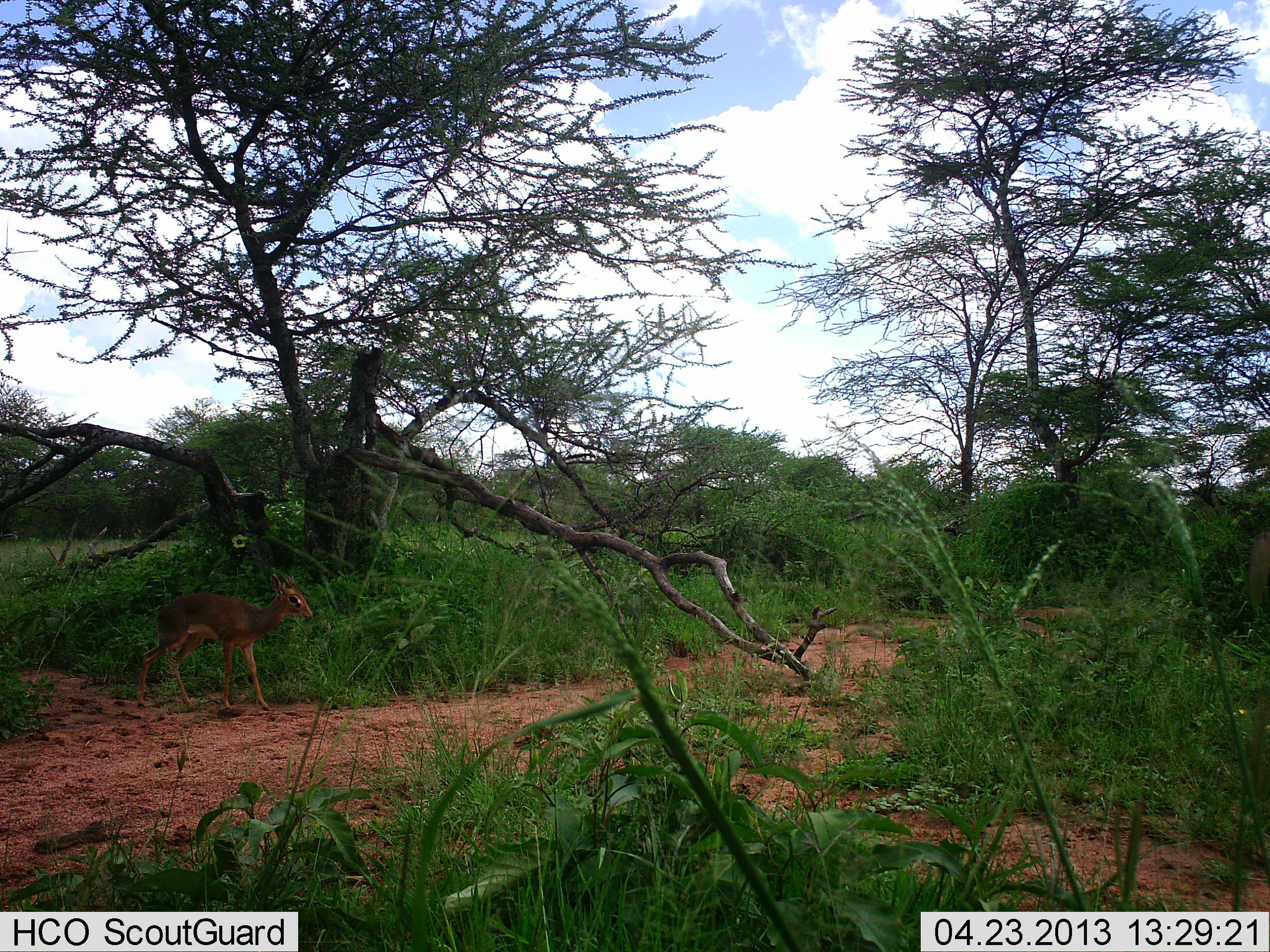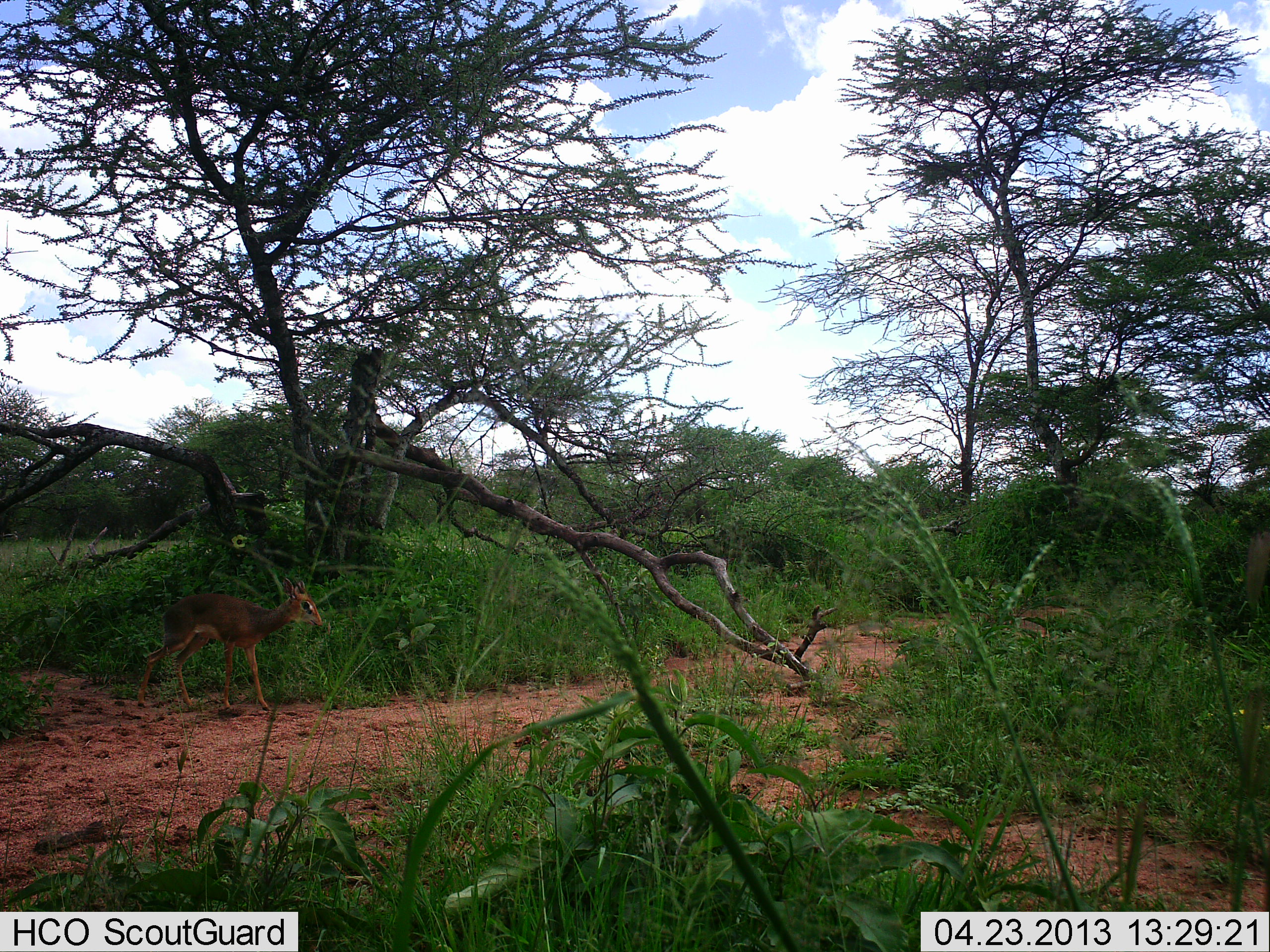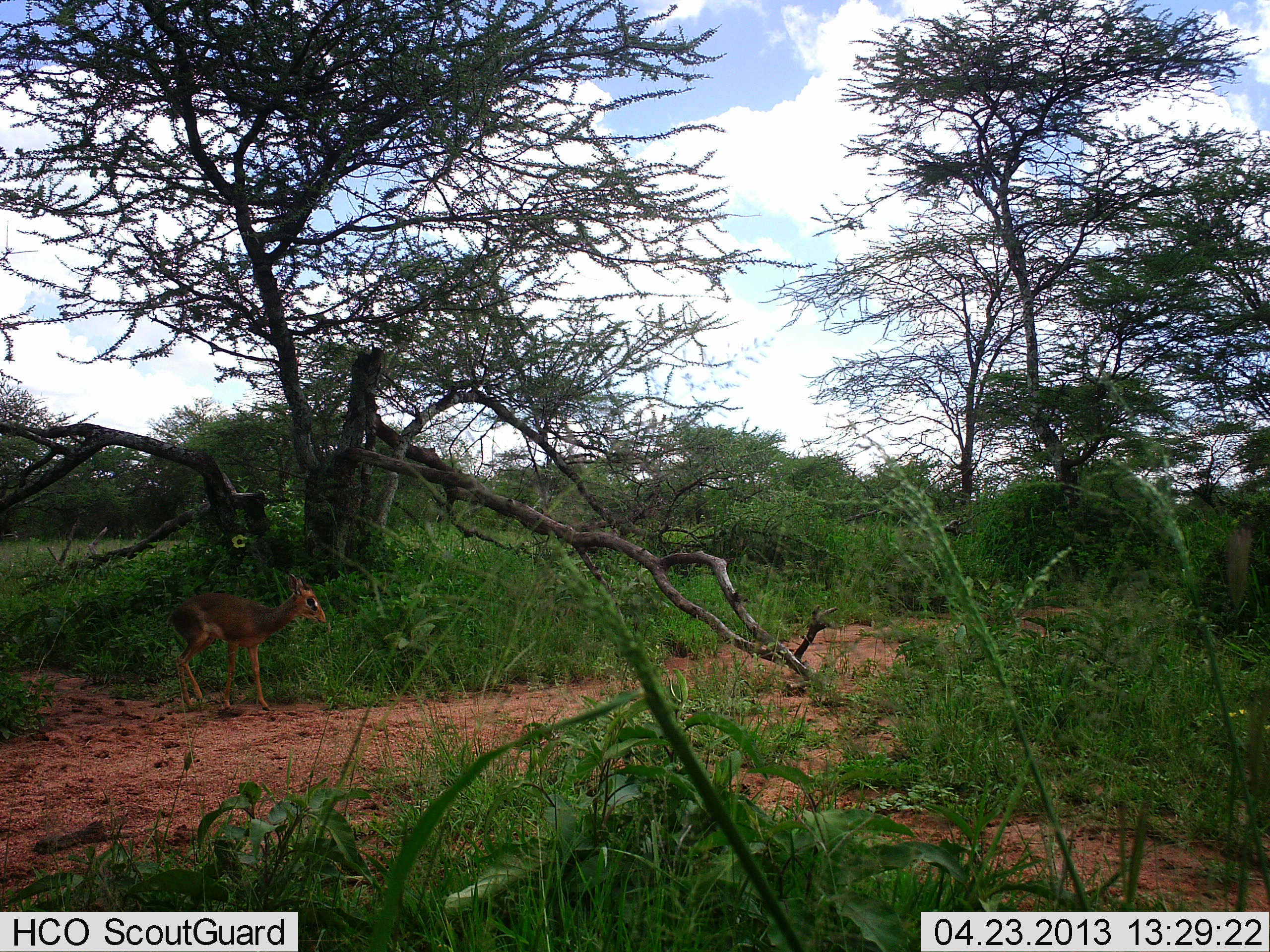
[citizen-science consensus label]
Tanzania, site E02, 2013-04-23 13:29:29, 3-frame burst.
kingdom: Animalia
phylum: Chordata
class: Mammalia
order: Artiodactyla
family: Bovidae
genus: Madoqua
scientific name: Madoqua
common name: dikdik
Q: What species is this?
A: Dikdik (Madoqua).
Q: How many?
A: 2.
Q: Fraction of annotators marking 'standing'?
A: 30%.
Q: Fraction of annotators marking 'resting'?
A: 10%.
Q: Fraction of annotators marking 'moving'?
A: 60%.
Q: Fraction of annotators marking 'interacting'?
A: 0%.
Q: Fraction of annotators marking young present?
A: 0%.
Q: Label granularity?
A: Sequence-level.